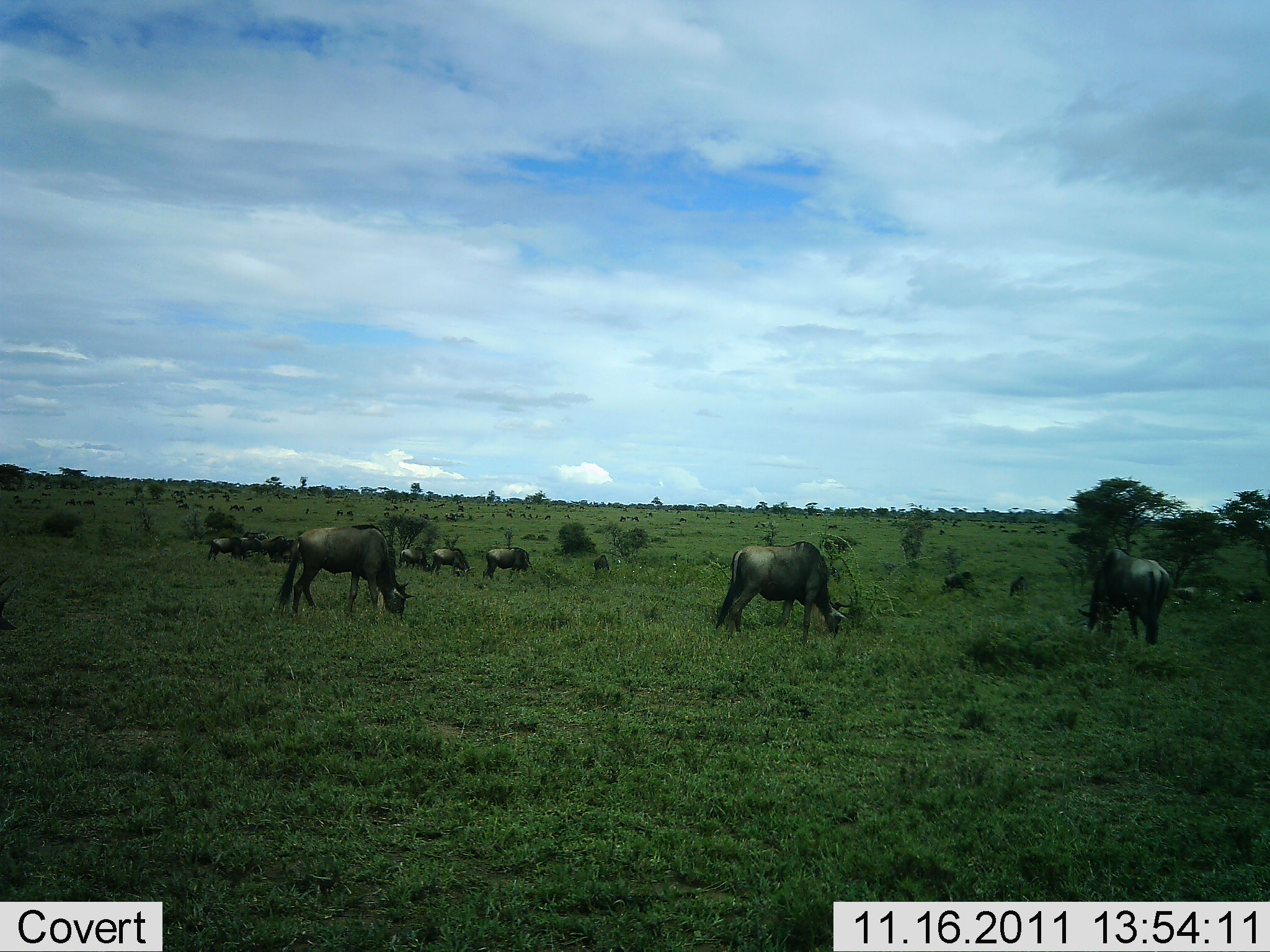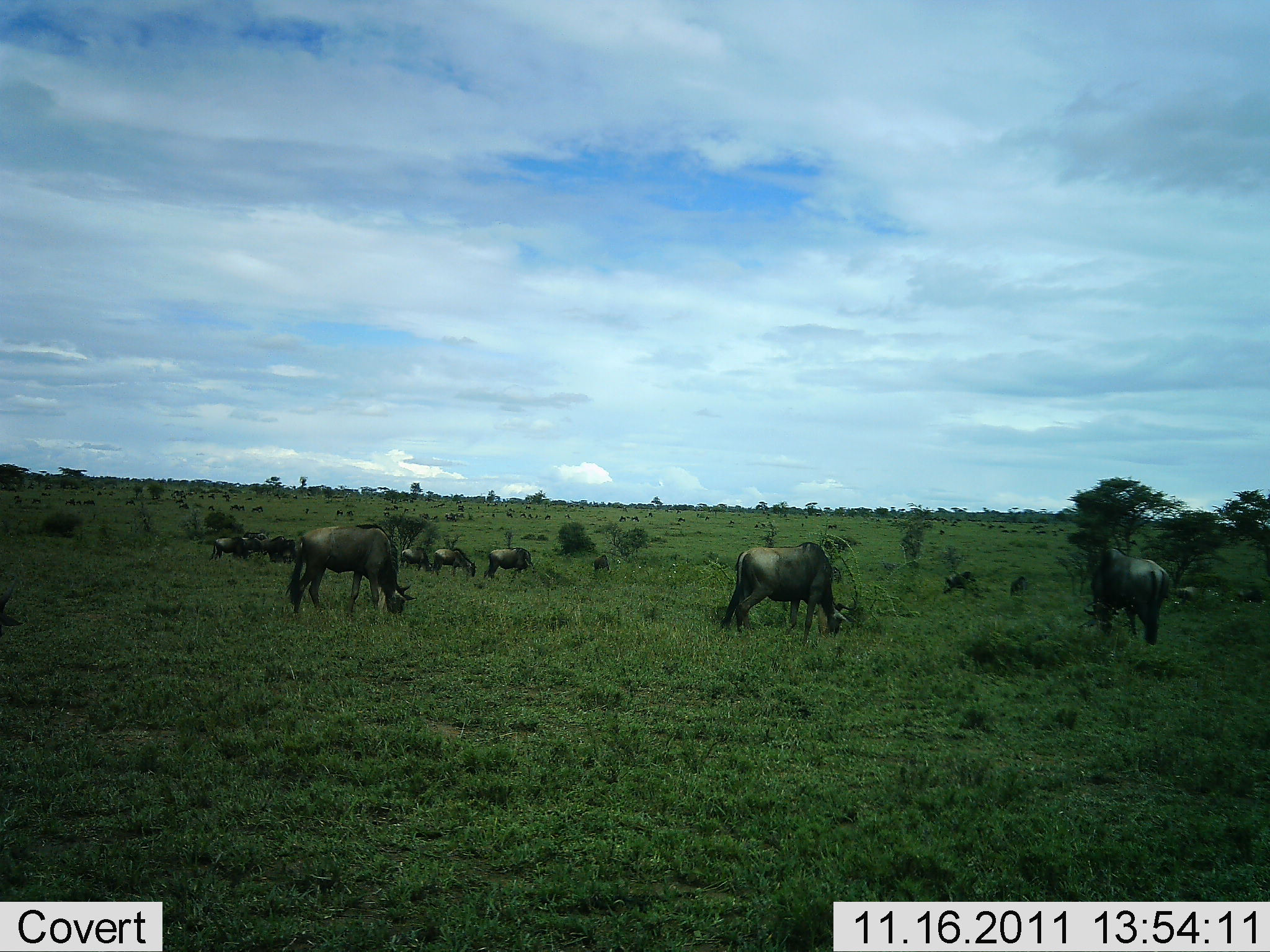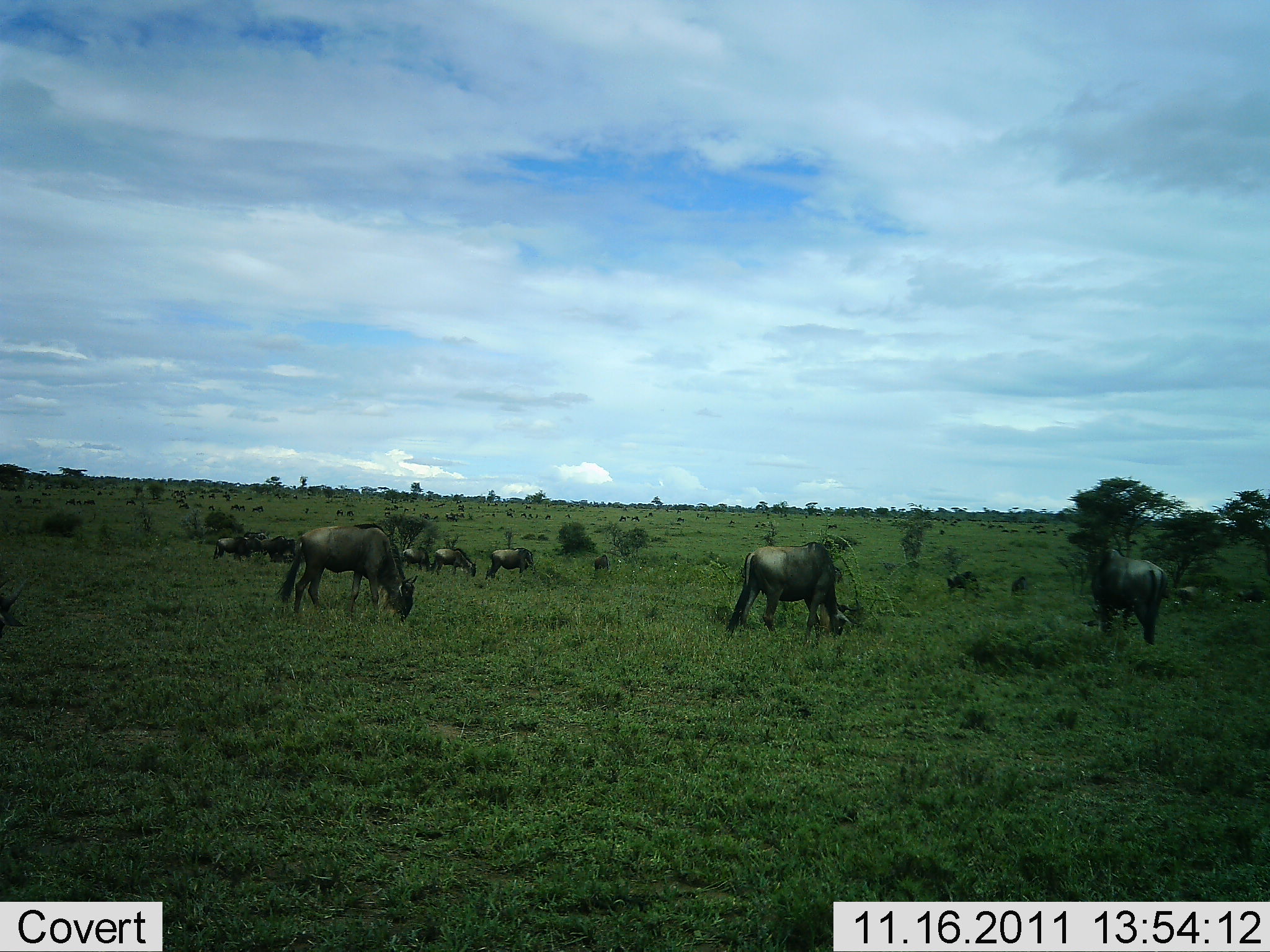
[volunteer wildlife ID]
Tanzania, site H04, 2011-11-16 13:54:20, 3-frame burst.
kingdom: Animalia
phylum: Chordata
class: Mammalia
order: Artiodactyla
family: Bovidae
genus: Connochaetes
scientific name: Connochaetes taurinus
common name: blue wildebeest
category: wildebeest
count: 11-50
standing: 8%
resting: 0%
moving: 8%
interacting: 0%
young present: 0%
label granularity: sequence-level